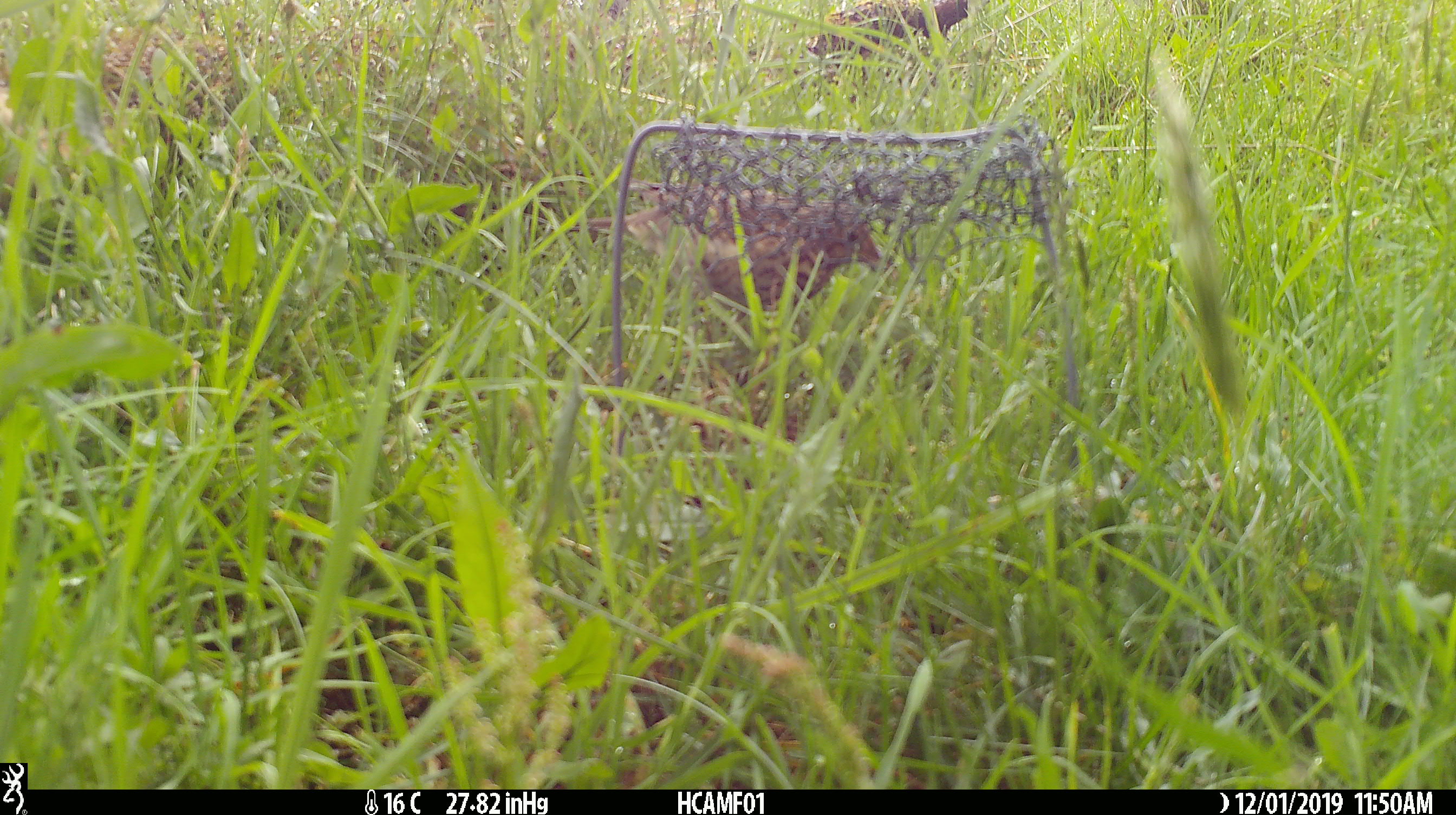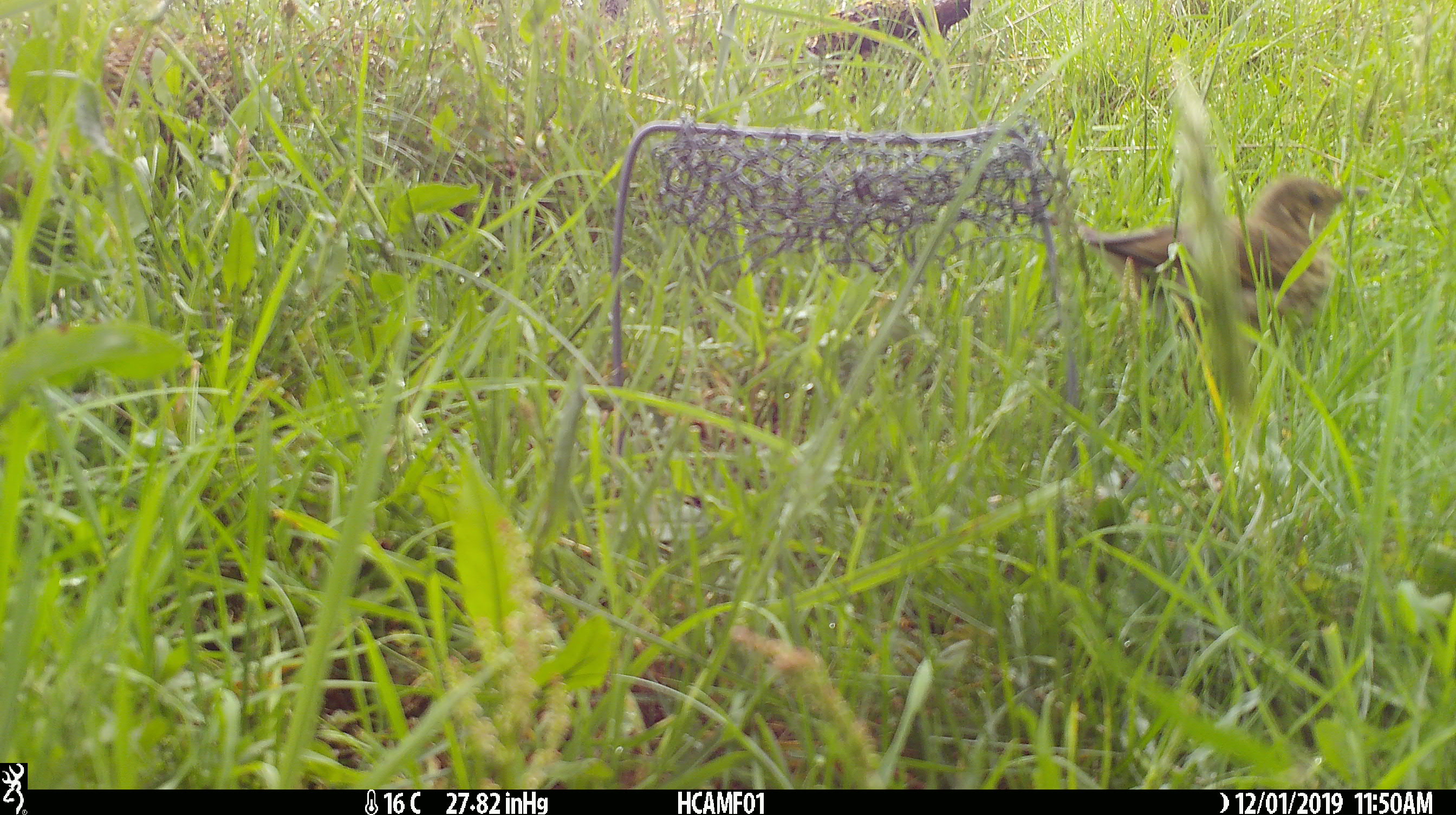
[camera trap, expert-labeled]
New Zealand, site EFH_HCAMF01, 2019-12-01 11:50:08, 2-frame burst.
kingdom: Animalia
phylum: Chordata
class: Aves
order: Passeriformes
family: Turdidae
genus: Turdus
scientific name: Turdus philomelos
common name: song thrush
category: thrush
Thrush (song thrush) (Turdus philomelos).